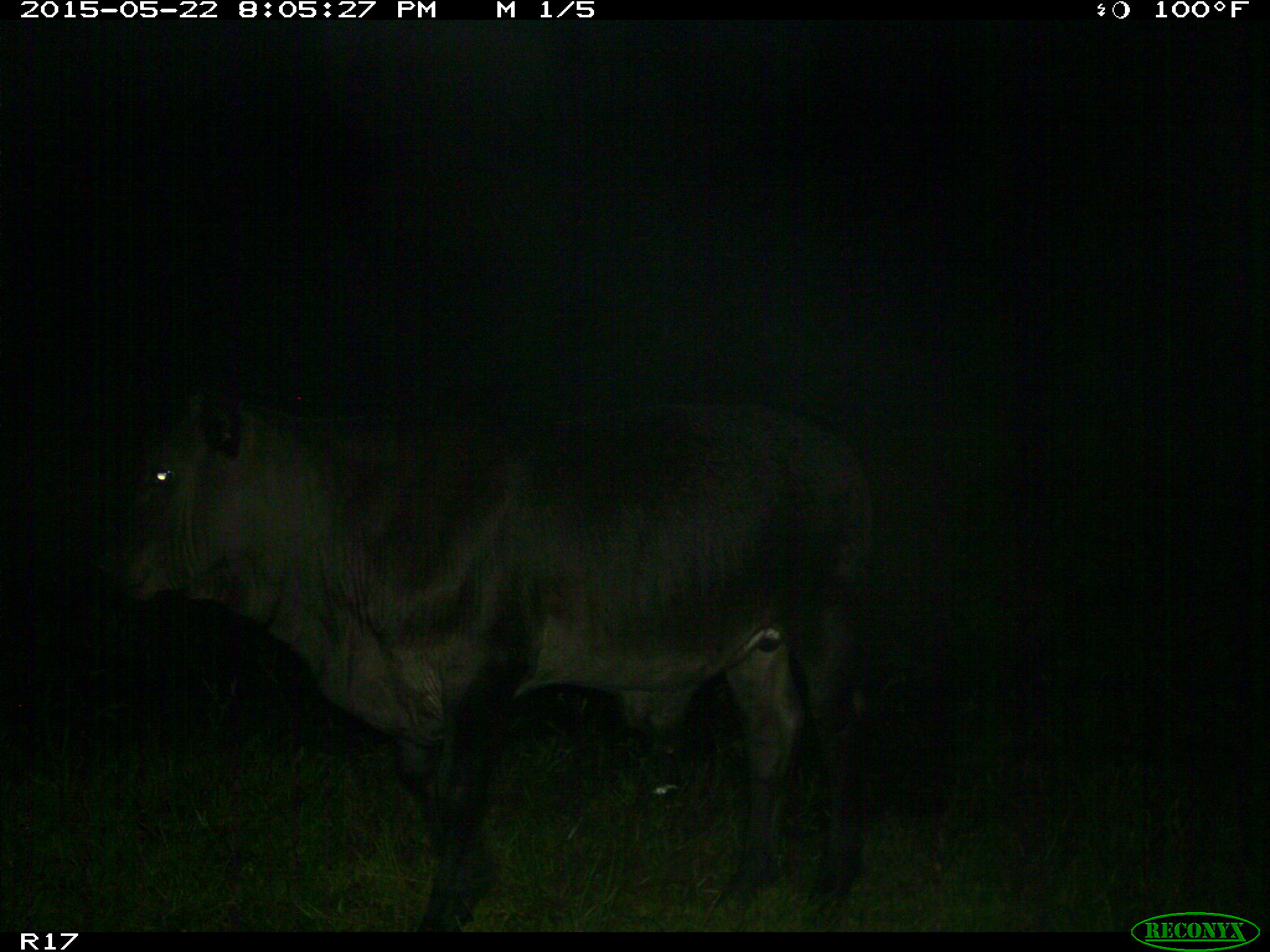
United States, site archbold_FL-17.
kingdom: Animalia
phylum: Chordata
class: Mammalia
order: Artiodactyla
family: Bovidae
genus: Bos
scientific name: Bos taurus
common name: domestic cow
Bos taurus (domestic cow).